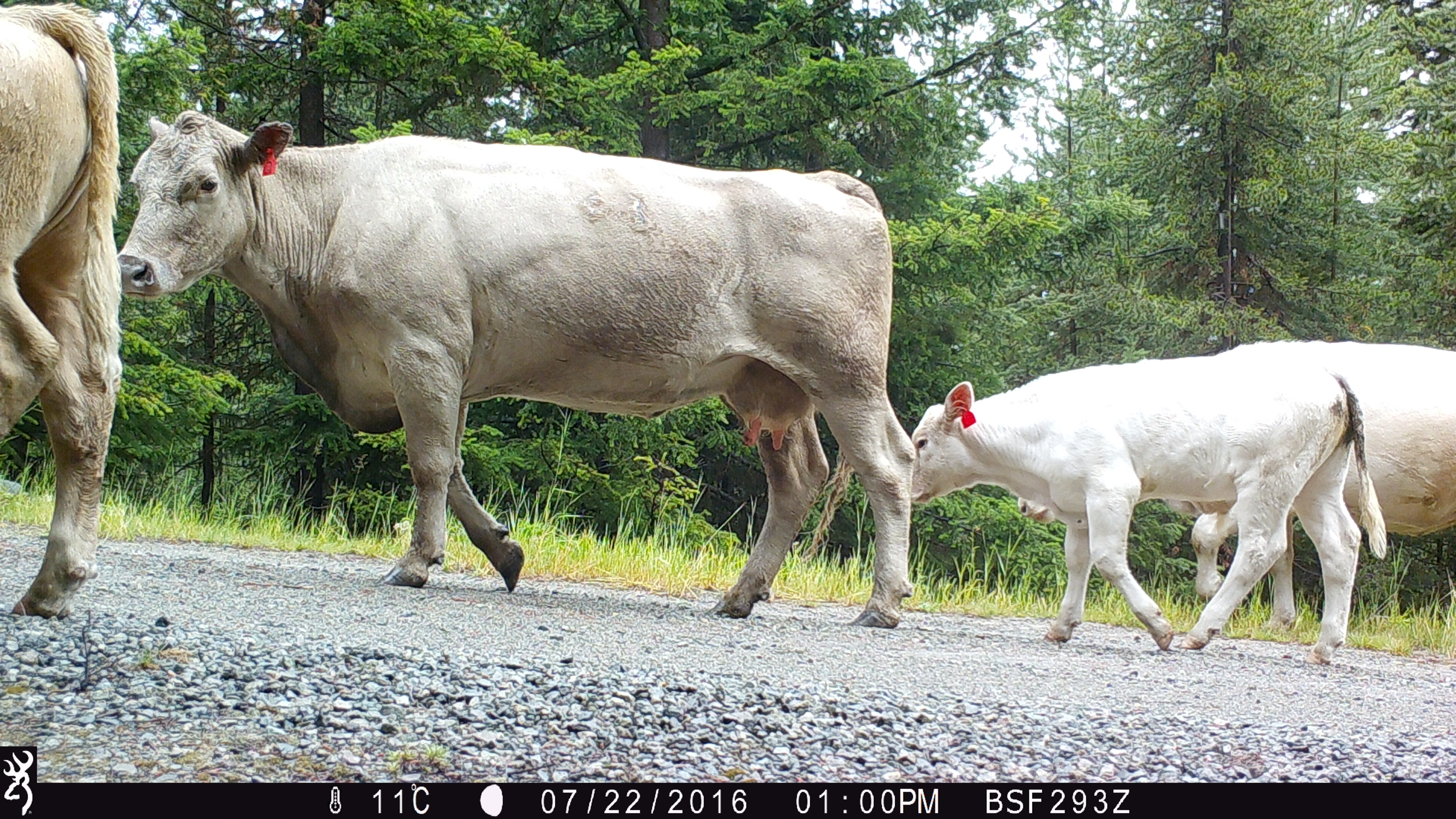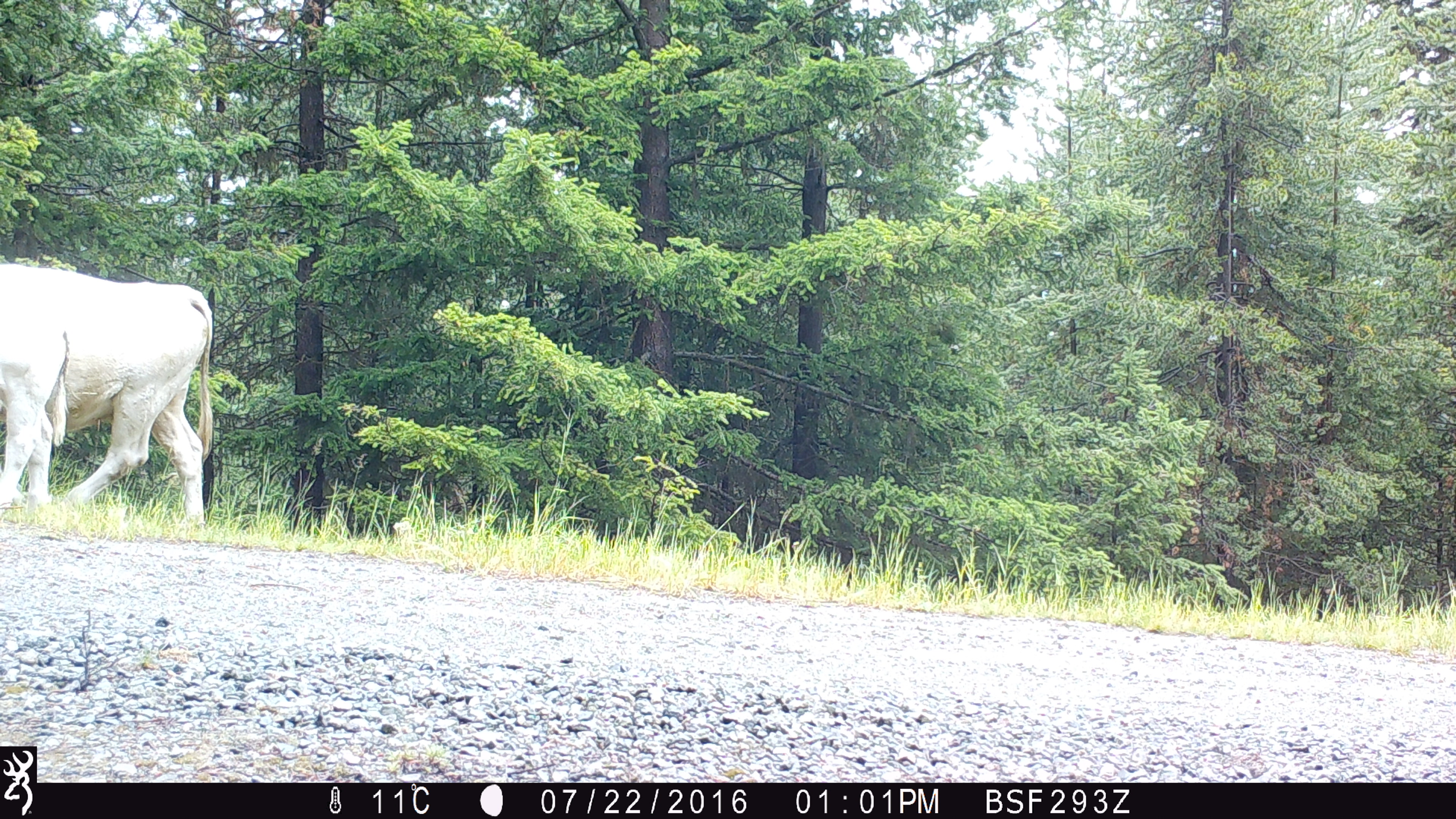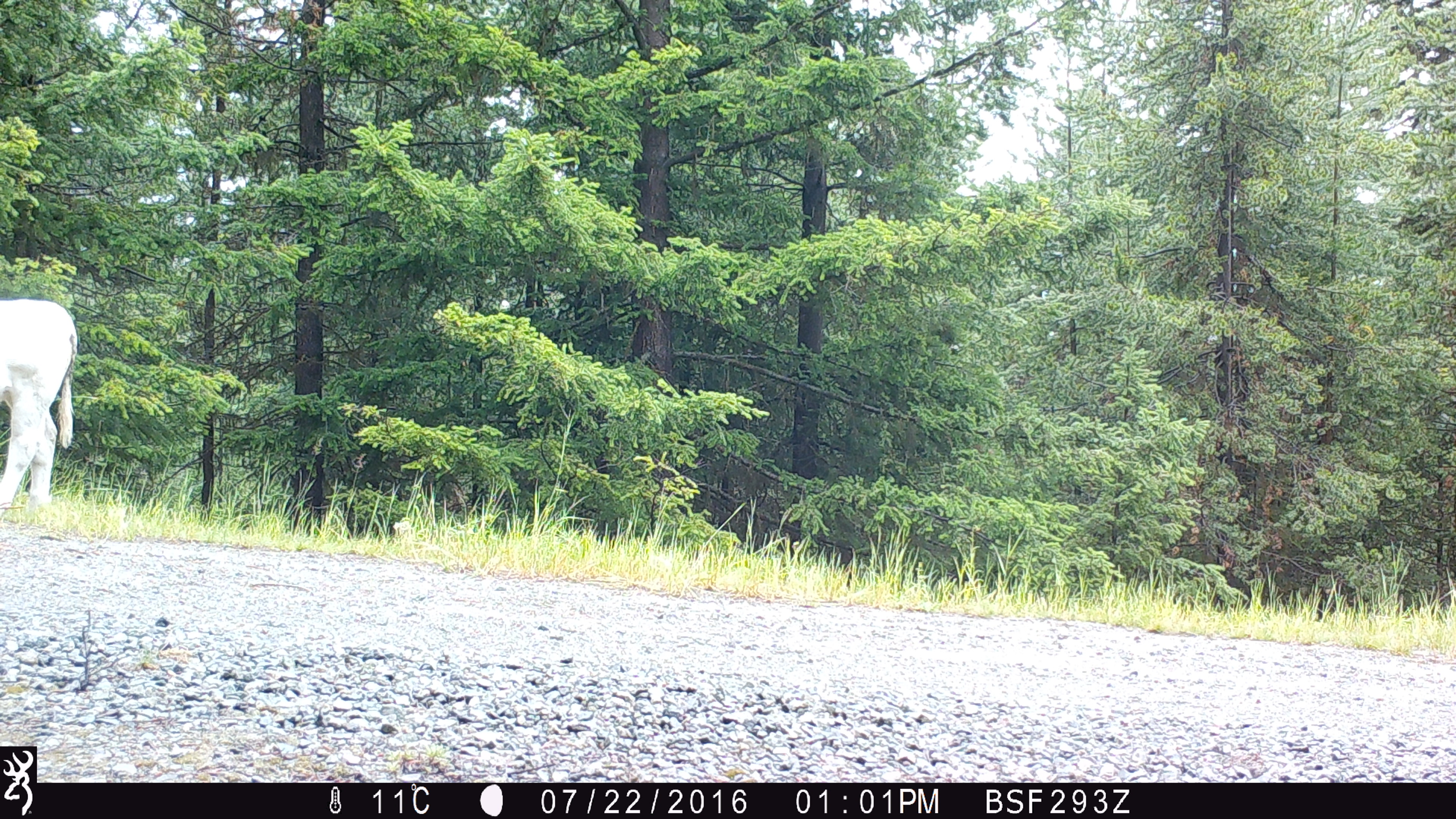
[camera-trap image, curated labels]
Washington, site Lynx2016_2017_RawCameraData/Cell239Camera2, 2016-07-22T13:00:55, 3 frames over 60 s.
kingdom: Animalia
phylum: Chordata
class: Mammalia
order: Artiodactyla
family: Bovidae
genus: Bos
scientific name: Bos taurus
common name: domestic cattle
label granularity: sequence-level